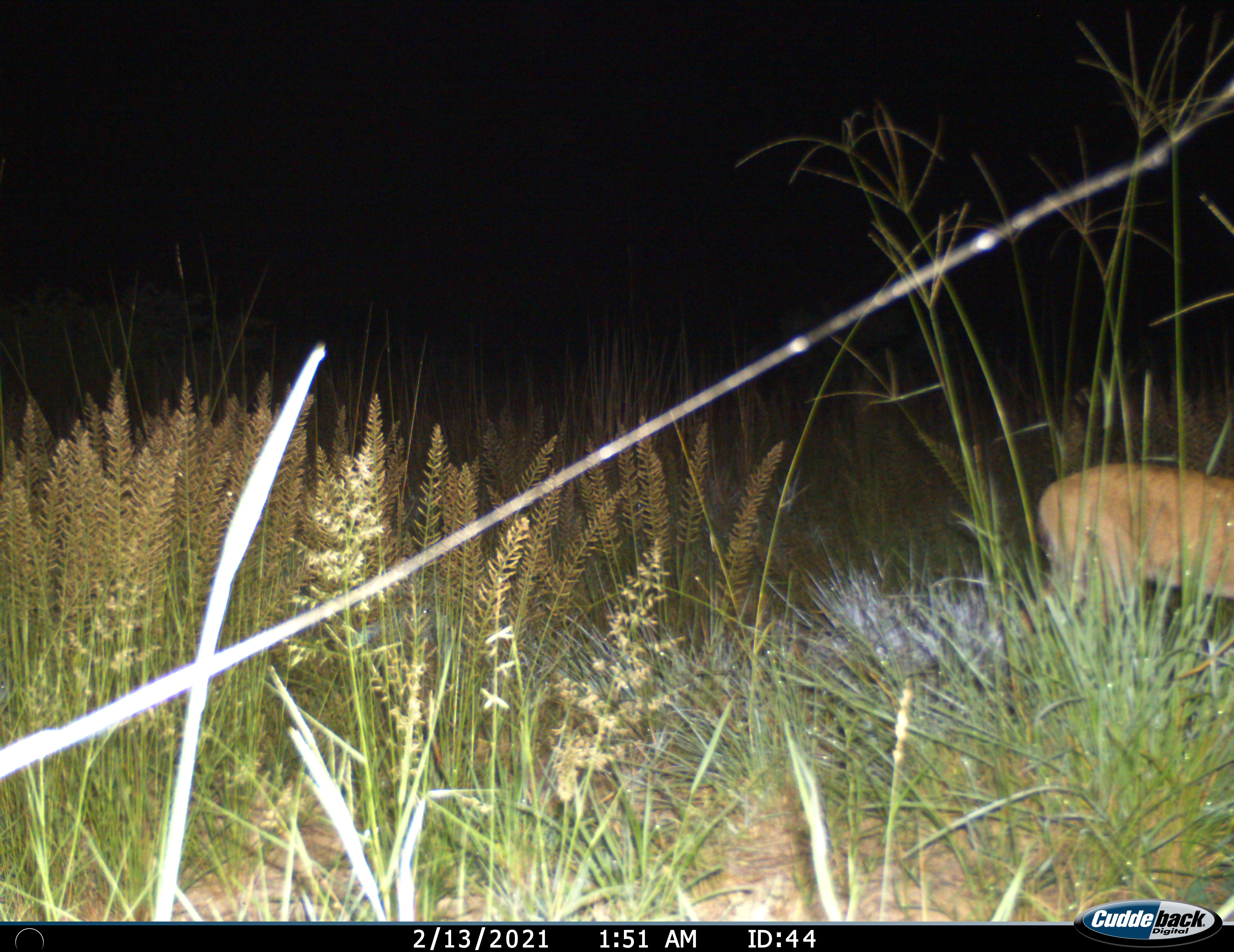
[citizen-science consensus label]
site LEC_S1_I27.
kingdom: Animalia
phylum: Chordata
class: Mammalia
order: Artiodactyla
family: Bovidae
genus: Sylvicapra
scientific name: Sylvicapra grimmia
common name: common duiker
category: duikercommongrey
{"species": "duikercommongrey (common duiker) (Sylvicapra grimmia)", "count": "1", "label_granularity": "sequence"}